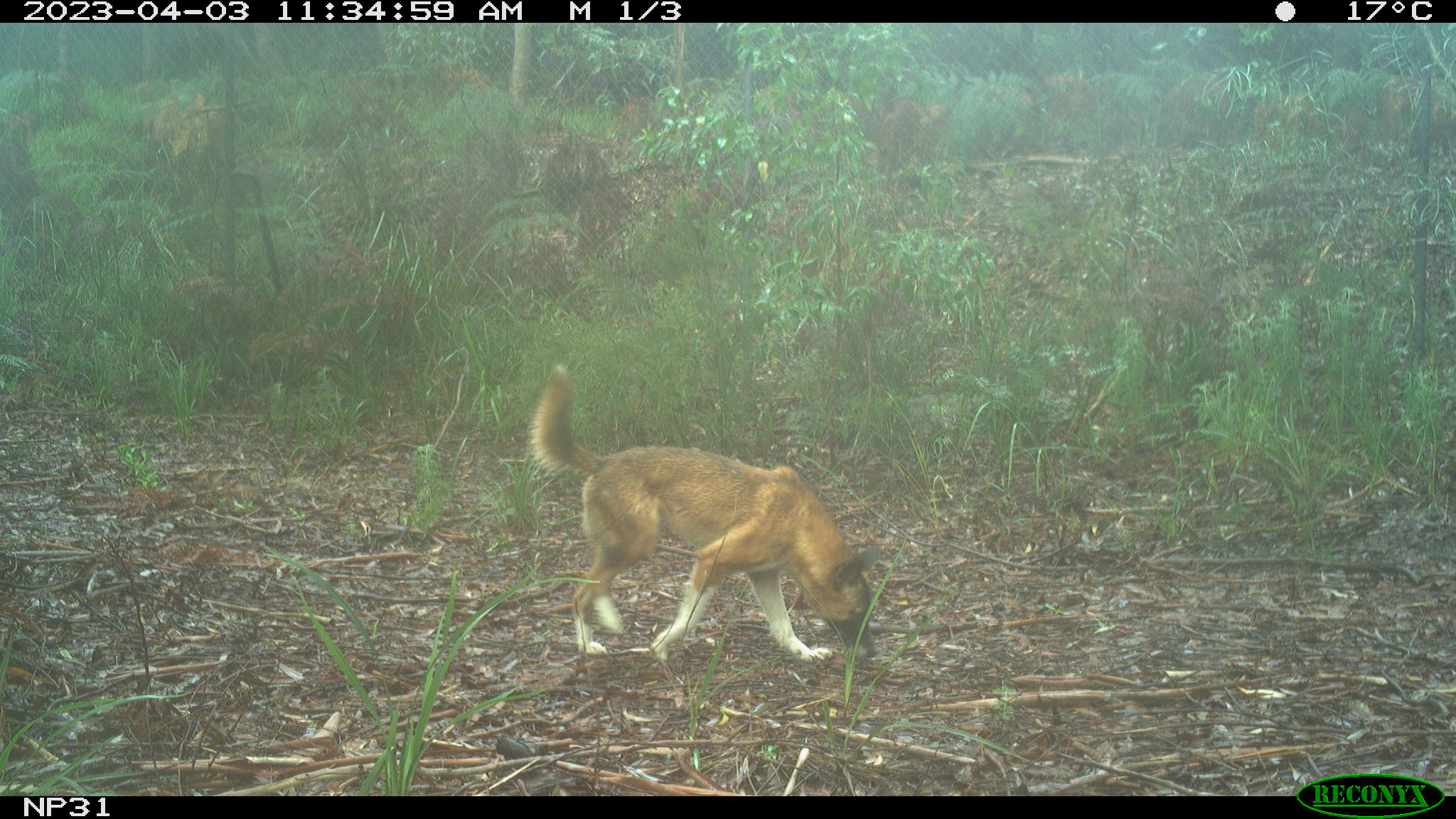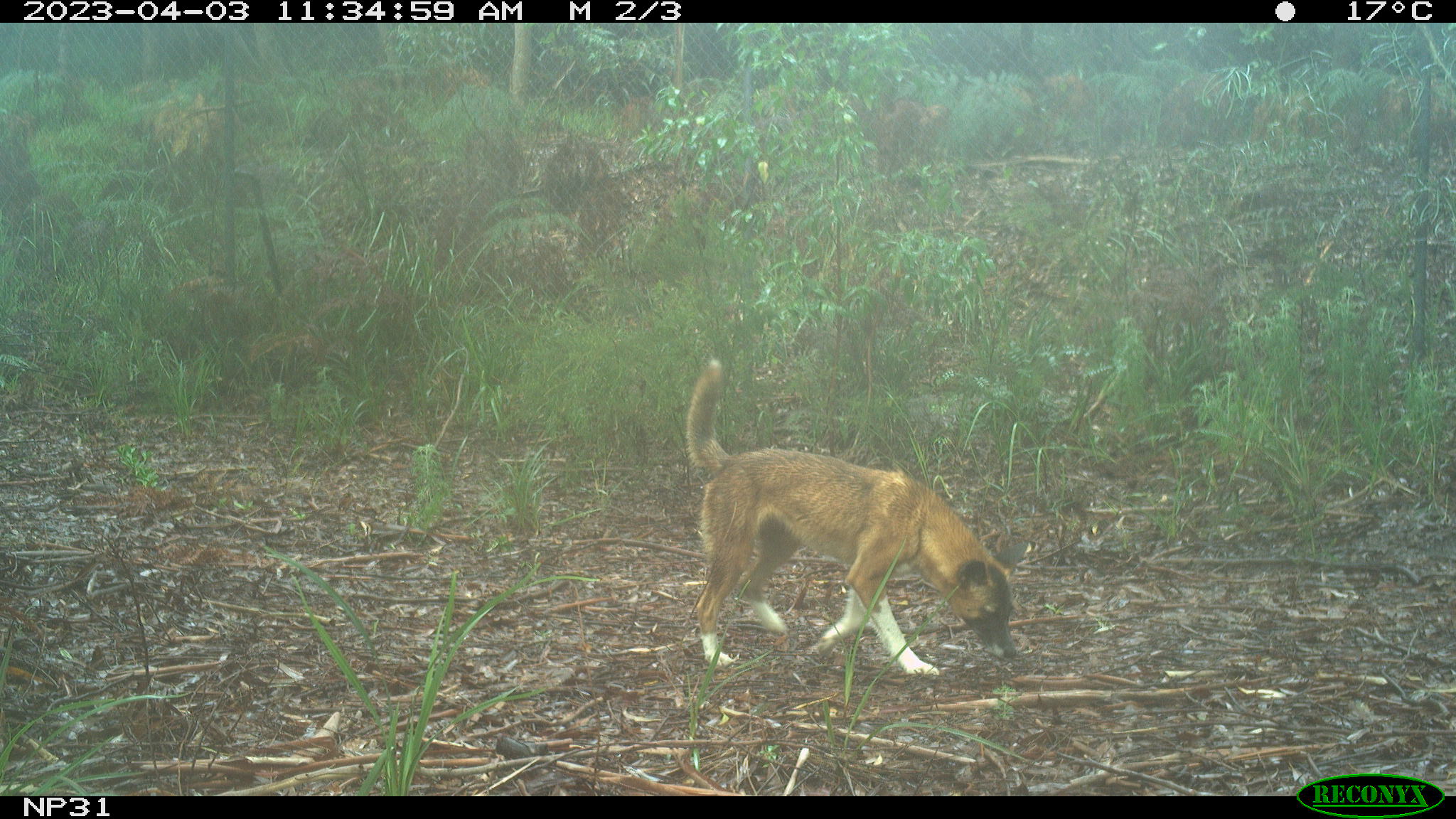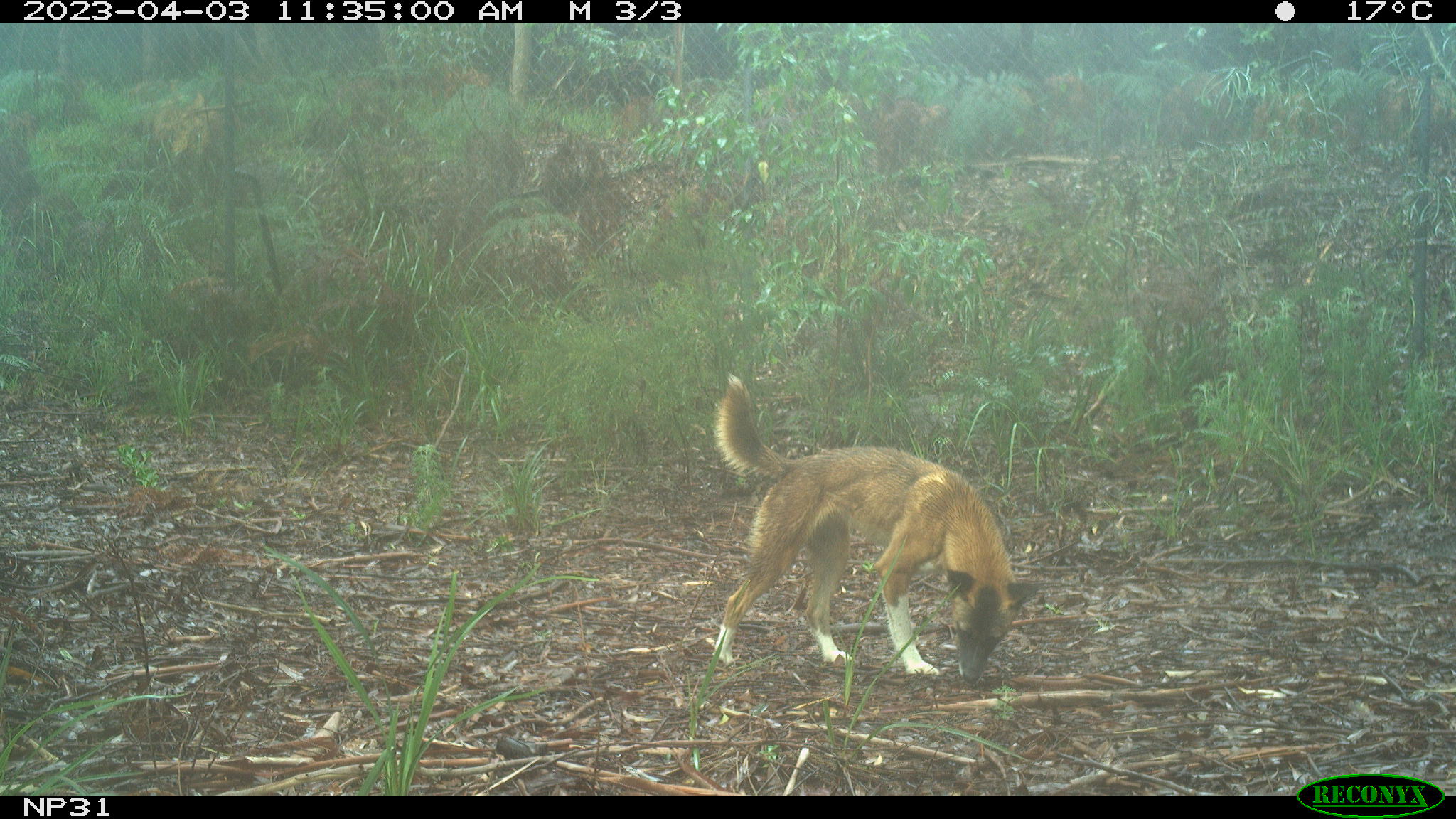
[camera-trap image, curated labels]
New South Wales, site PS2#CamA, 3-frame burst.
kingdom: Animalia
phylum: Chordata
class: Mammalia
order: Carnivora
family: Canidae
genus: Canis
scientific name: Canis familiaris dingo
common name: dingo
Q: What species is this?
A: Dingo (Canis familiaris dingo).